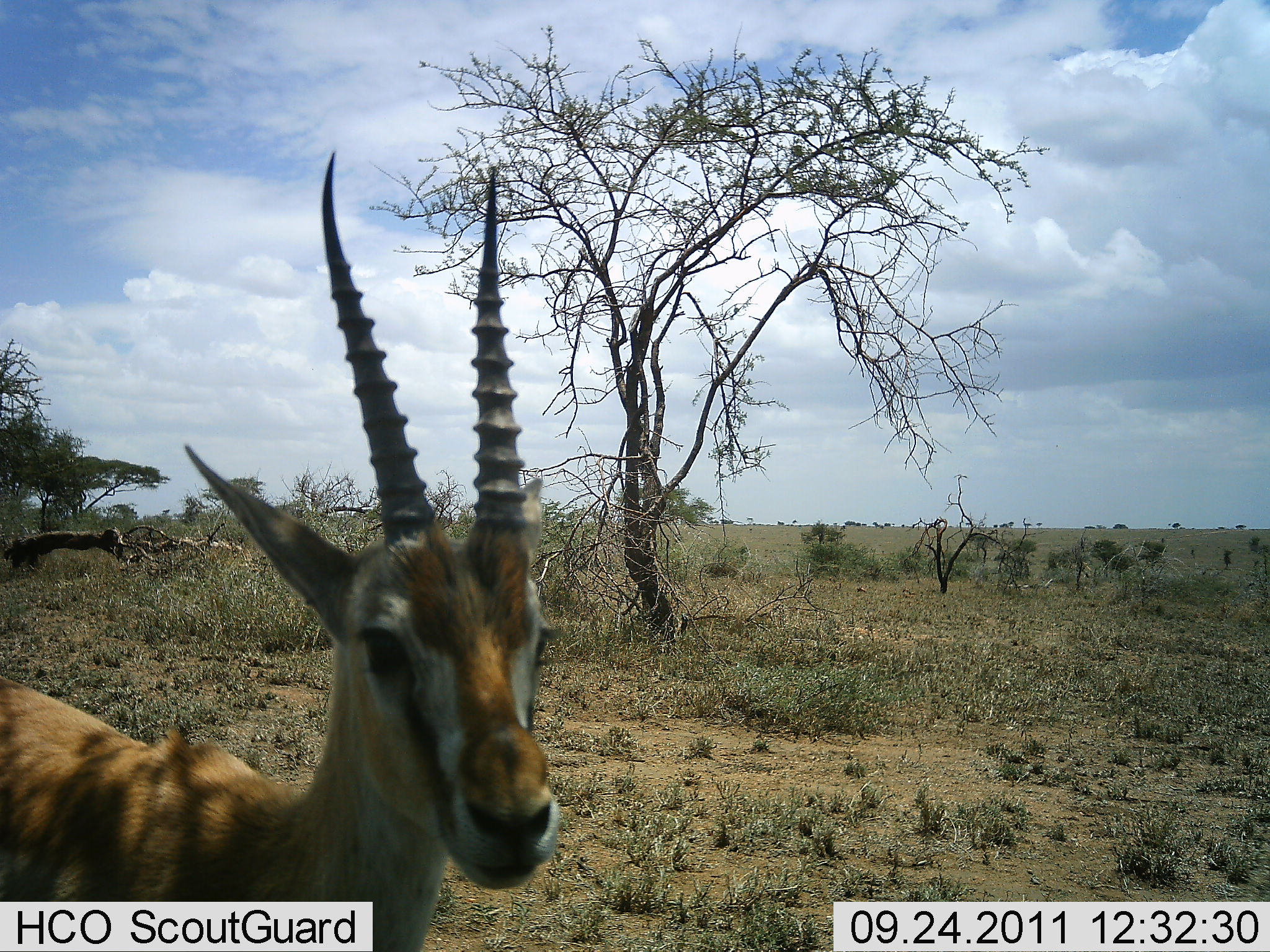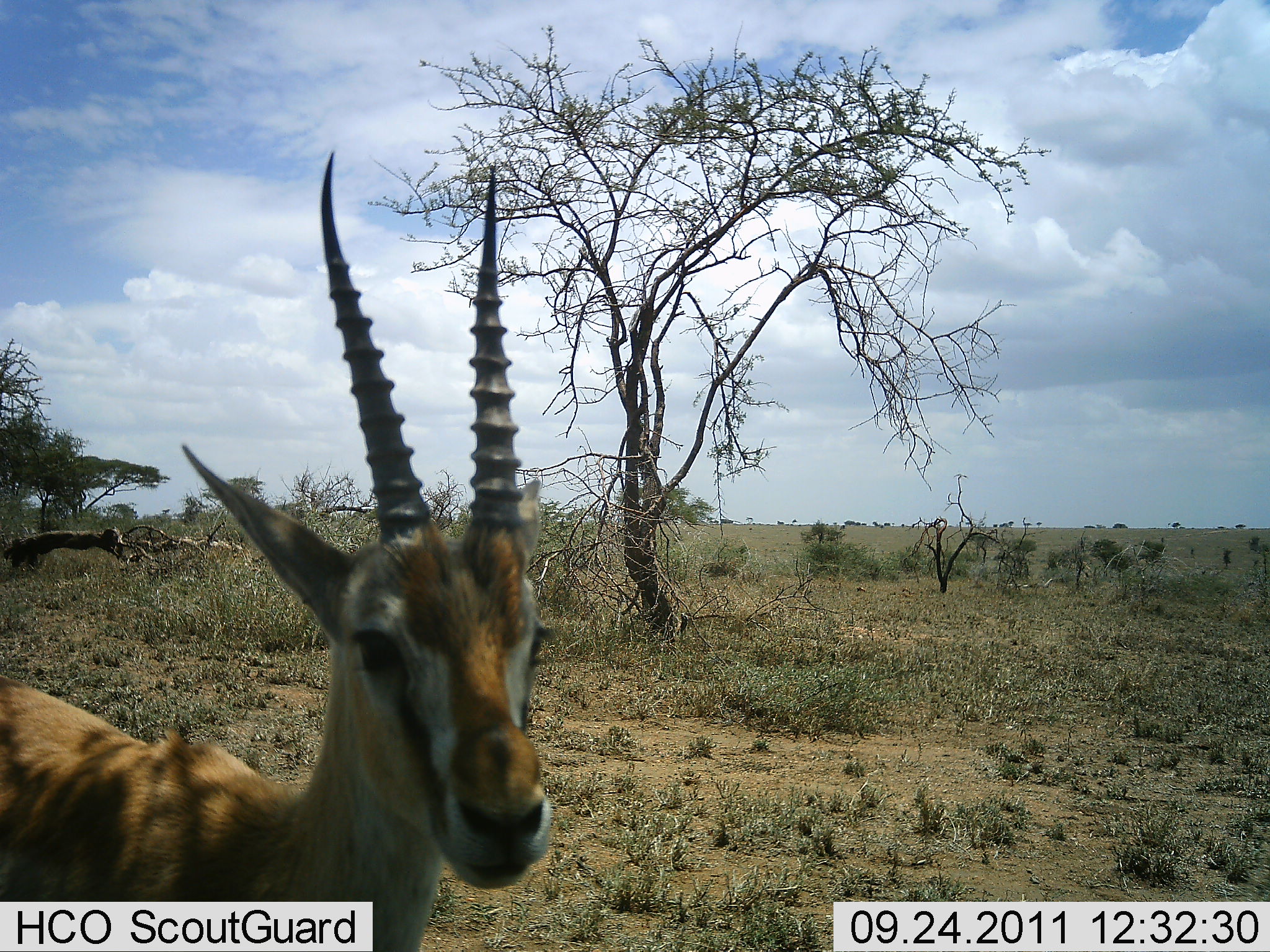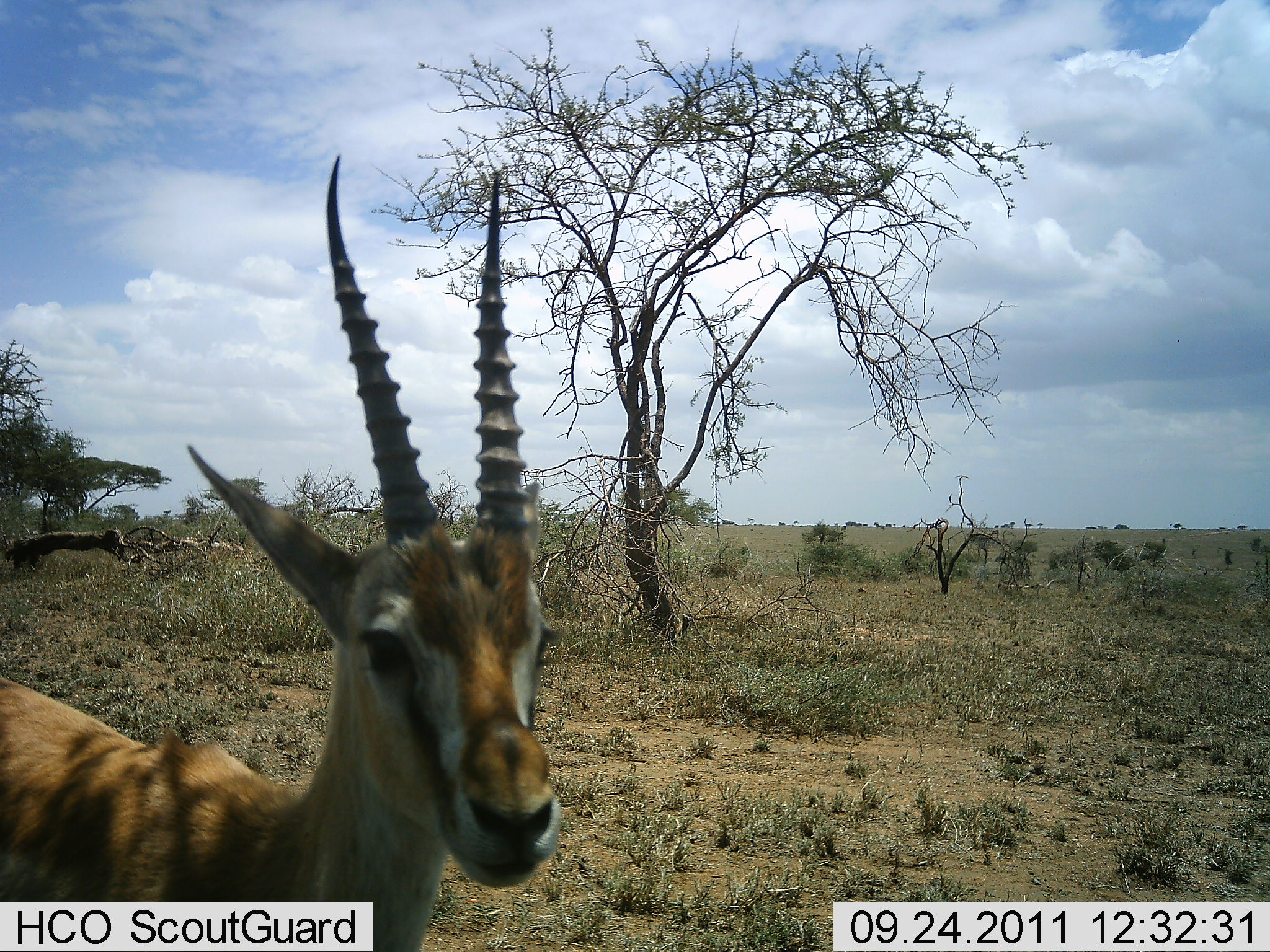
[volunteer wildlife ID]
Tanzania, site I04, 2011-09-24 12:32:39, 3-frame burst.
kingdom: Animalia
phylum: Chordata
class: Mammalia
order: Artiodactyla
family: Bovidae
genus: Eudorcas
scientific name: Eudorcas thomsonii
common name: thomson's gazelle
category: gazellethomsons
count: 1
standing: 100%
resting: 0%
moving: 0%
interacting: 0%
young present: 0%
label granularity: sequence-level